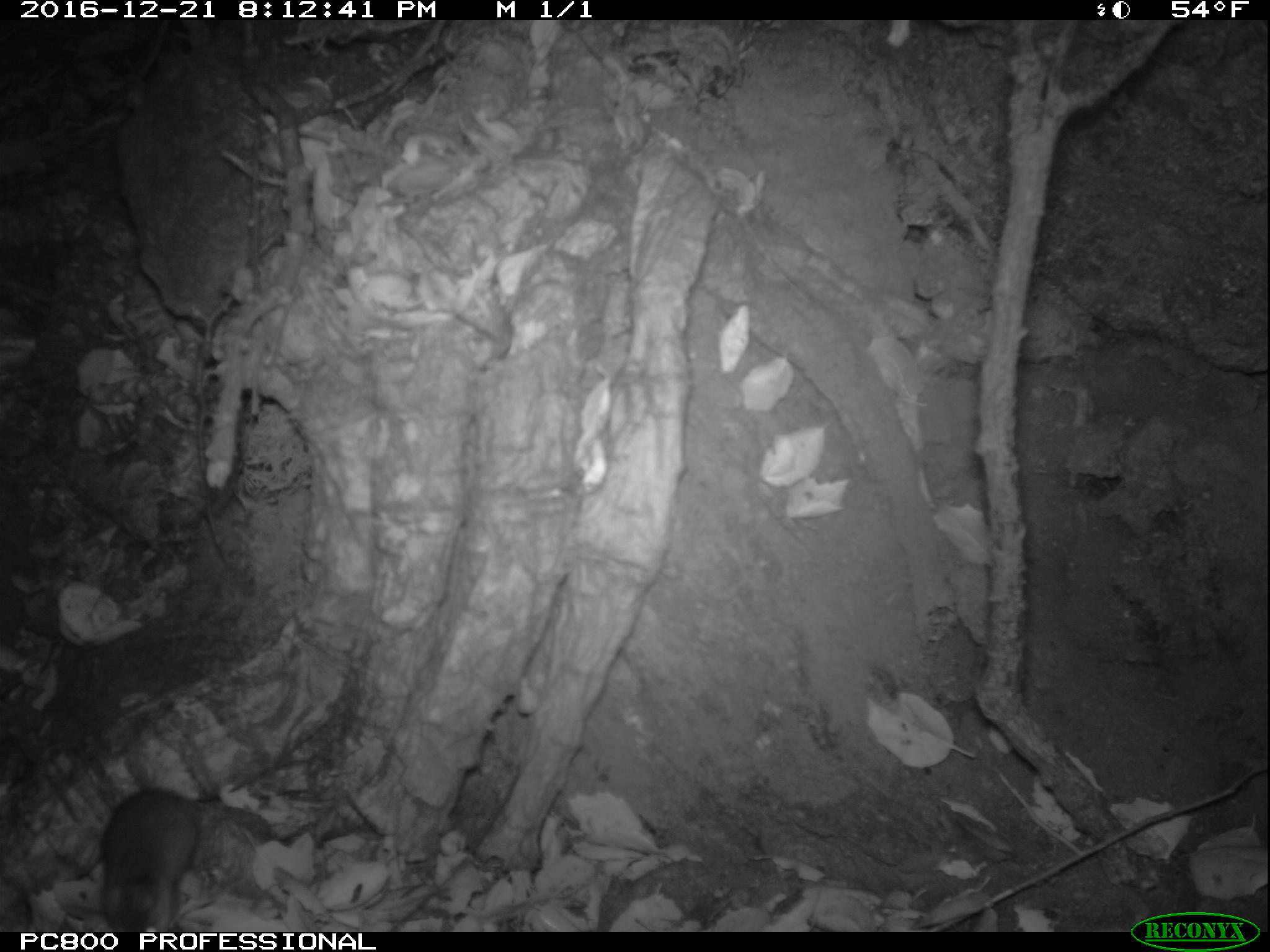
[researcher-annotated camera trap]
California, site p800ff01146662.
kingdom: Animalia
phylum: Chordata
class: Mammalia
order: Rodentia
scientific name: Rodentia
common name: rodent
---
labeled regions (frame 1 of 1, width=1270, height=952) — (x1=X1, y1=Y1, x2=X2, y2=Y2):
rodent: (x1=101, y1=788, x2=202, y2=932)